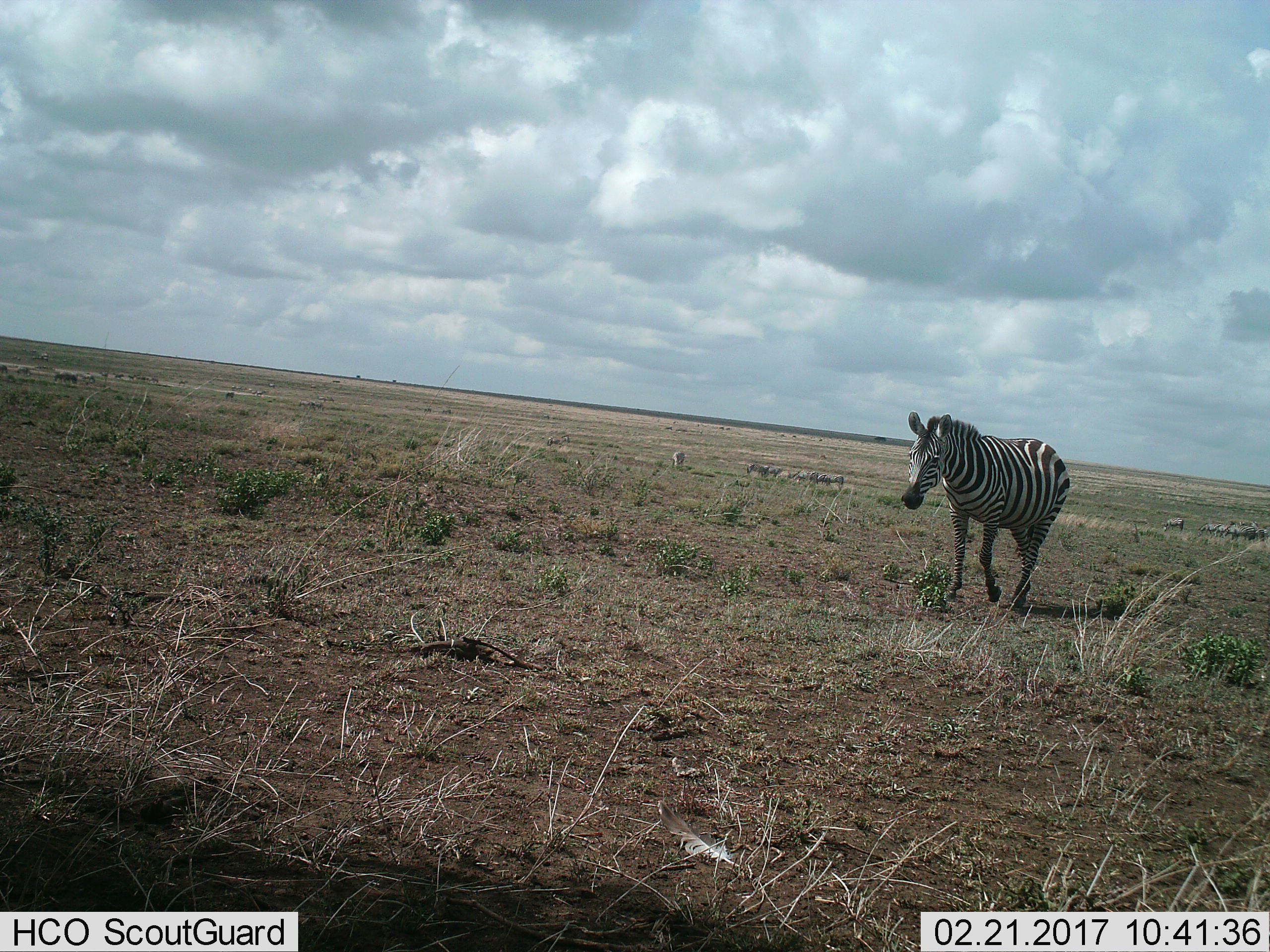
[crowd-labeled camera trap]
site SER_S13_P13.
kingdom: Animalia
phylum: Chordata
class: Mammalia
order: Perissodactyla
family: Equidae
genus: Equus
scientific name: Equus quagga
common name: plains zebra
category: zebraplains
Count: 11-50.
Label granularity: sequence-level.